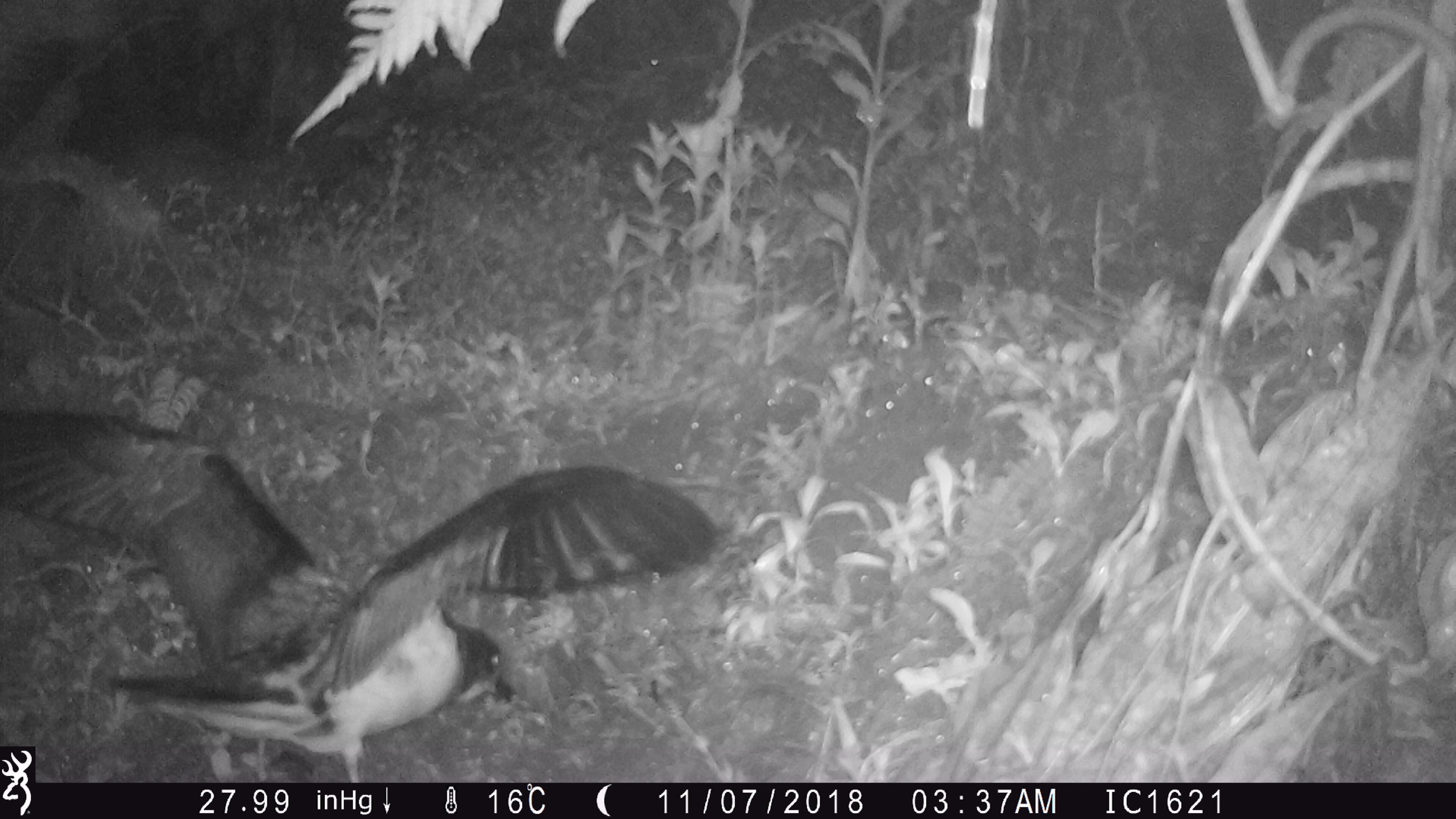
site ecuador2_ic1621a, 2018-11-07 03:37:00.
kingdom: Animalia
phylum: Chordata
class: Aves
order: Procellariiformes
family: Procellariidae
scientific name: Procellariidae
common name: petrel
Petrel (Procellariidae).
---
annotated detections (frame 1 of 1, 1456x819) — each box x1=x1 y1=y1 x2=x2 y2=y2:
petrel: x1=38 y1=404 x2=744 y2=783